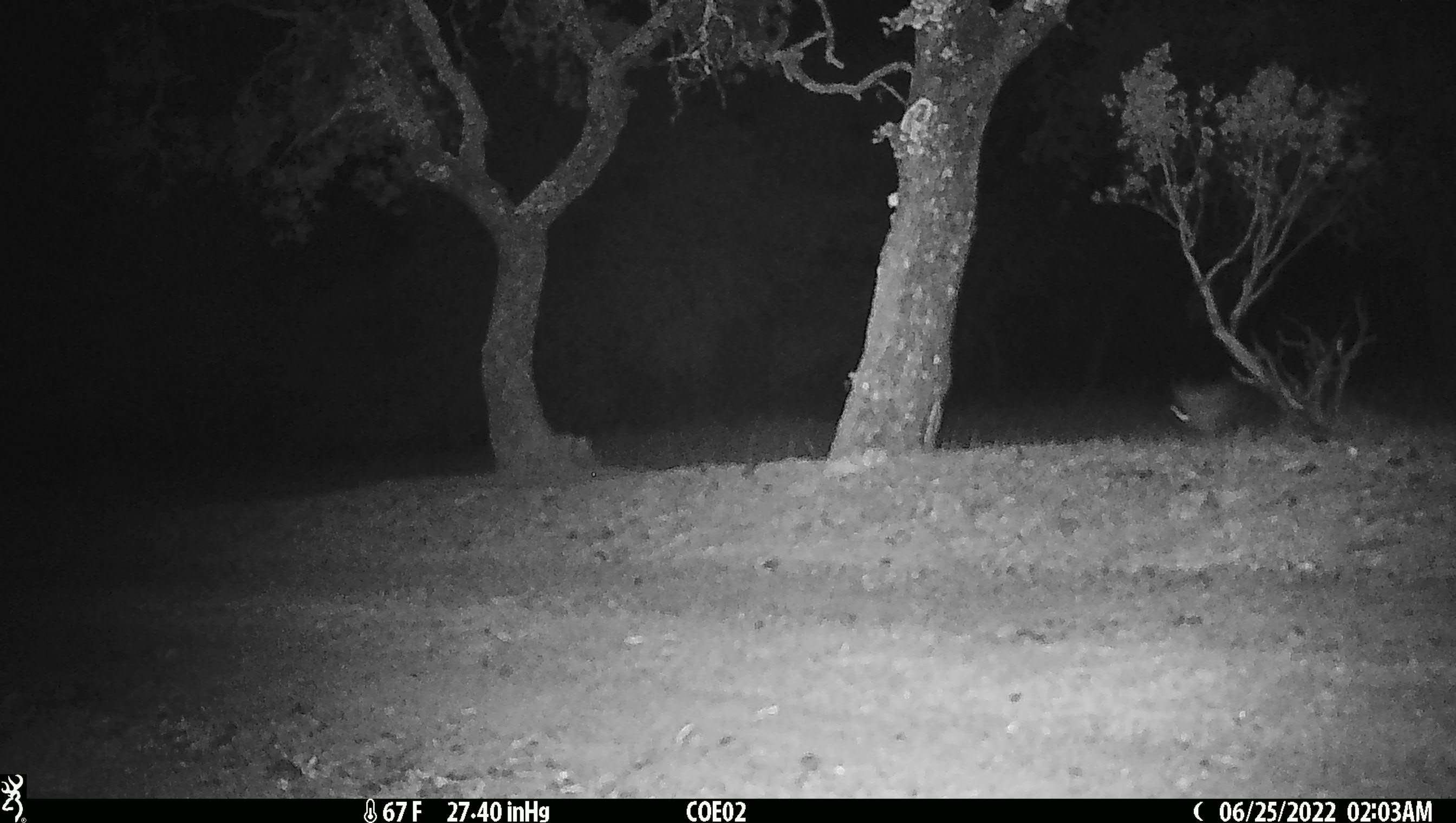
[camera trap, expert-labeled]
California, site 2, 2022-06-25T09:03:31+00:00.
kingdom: Animalia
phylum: Chordata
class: Mammalia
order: Lagomorpha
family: Leporidae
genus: Sylvilagus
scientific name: Sylvilagus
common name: cottontail rabbit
Cottontail rabbit (Sylvilagus).